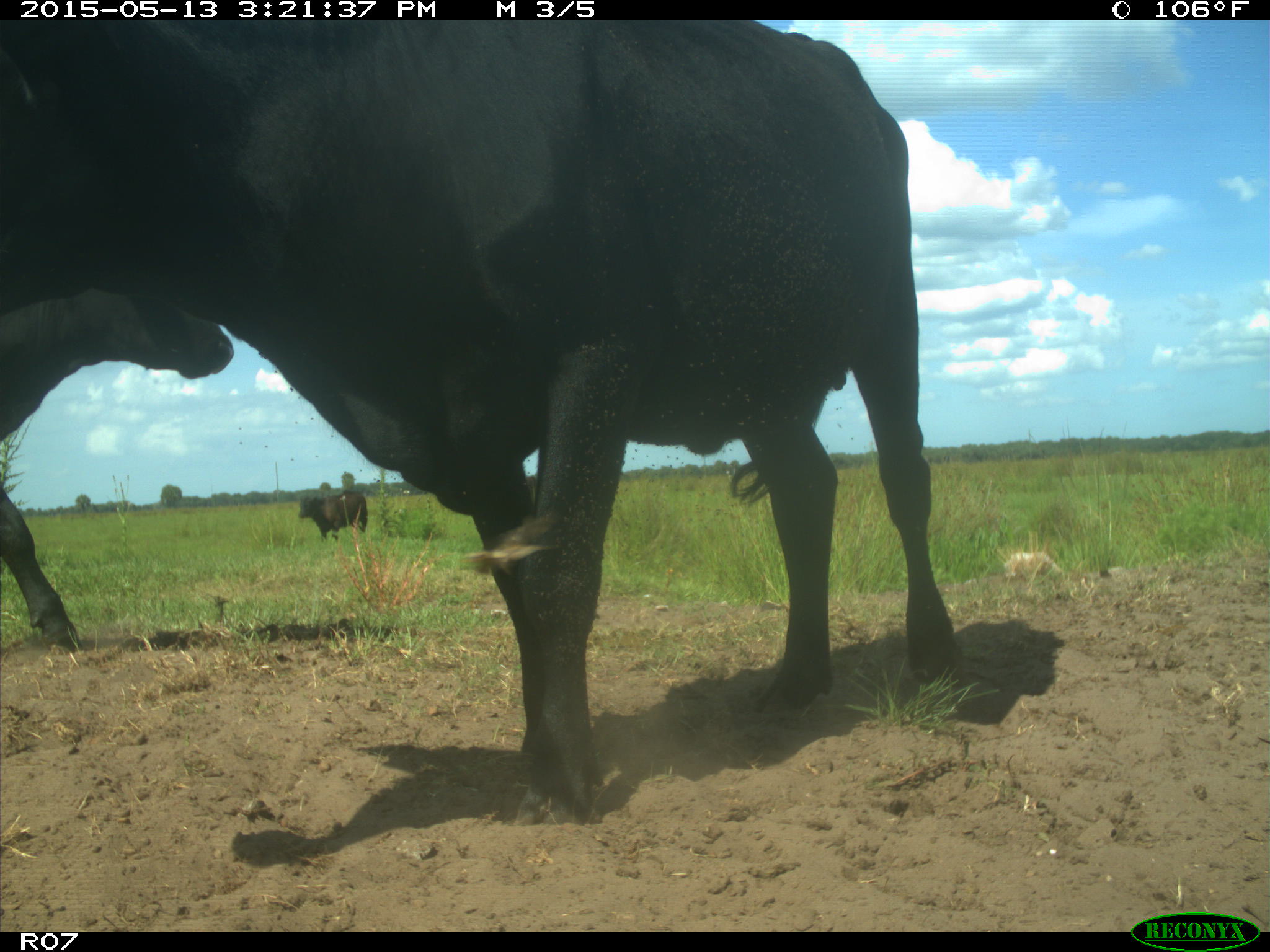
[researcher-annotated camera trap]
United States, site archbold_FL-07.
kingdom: Animalia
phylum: Chordata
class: Mammalia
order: Artiodactyla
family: Bovidae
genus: Bos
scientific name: Bos taurus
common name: domestic cow